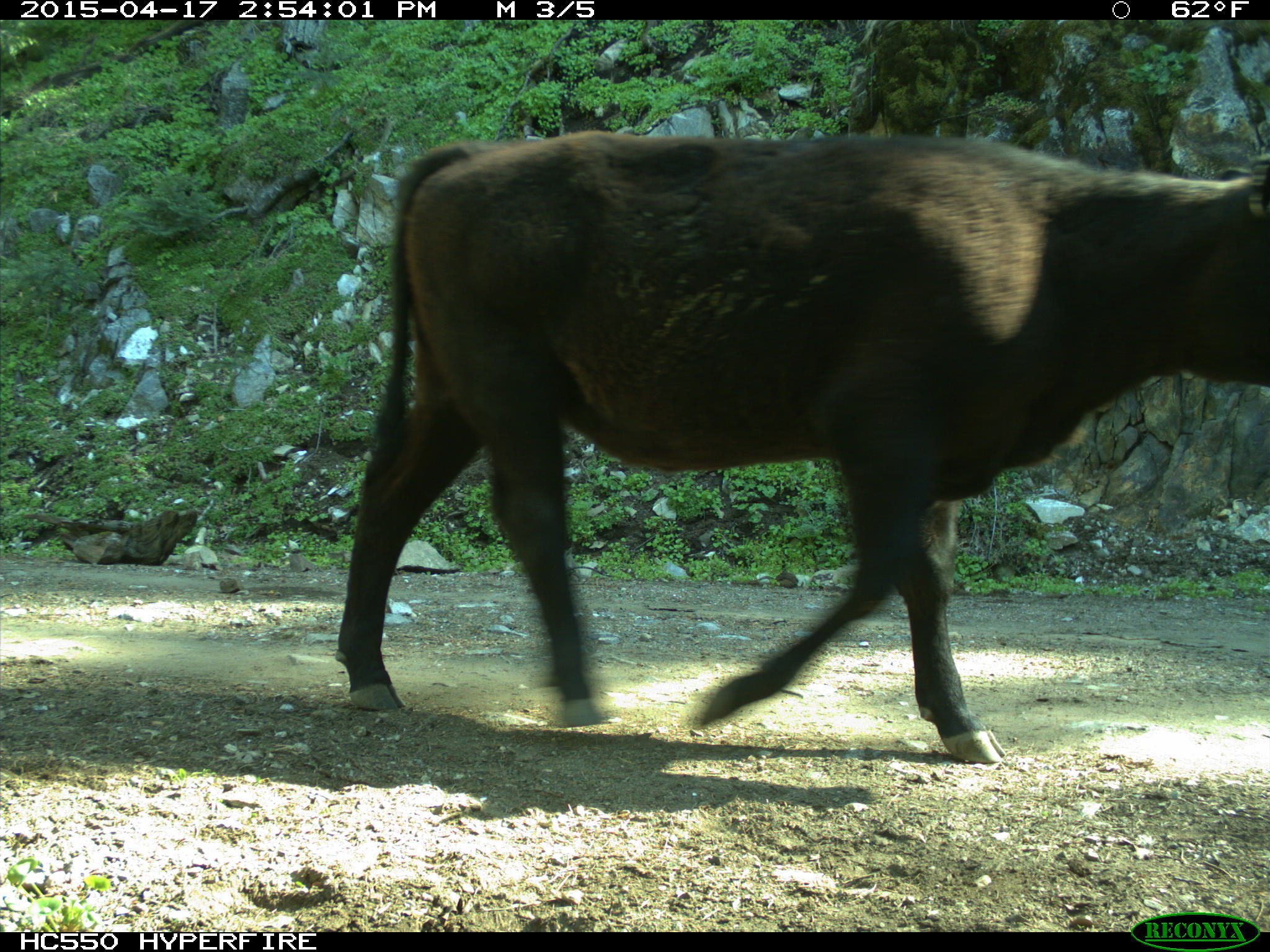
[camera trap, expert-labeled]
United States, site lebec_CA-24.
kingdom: Animalia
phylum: Chordata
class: Mammalia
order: Artiodactyla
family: Bovidae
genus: Bos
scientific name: Bos taurus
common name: domestic cow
Bos taurus (domestic cow).